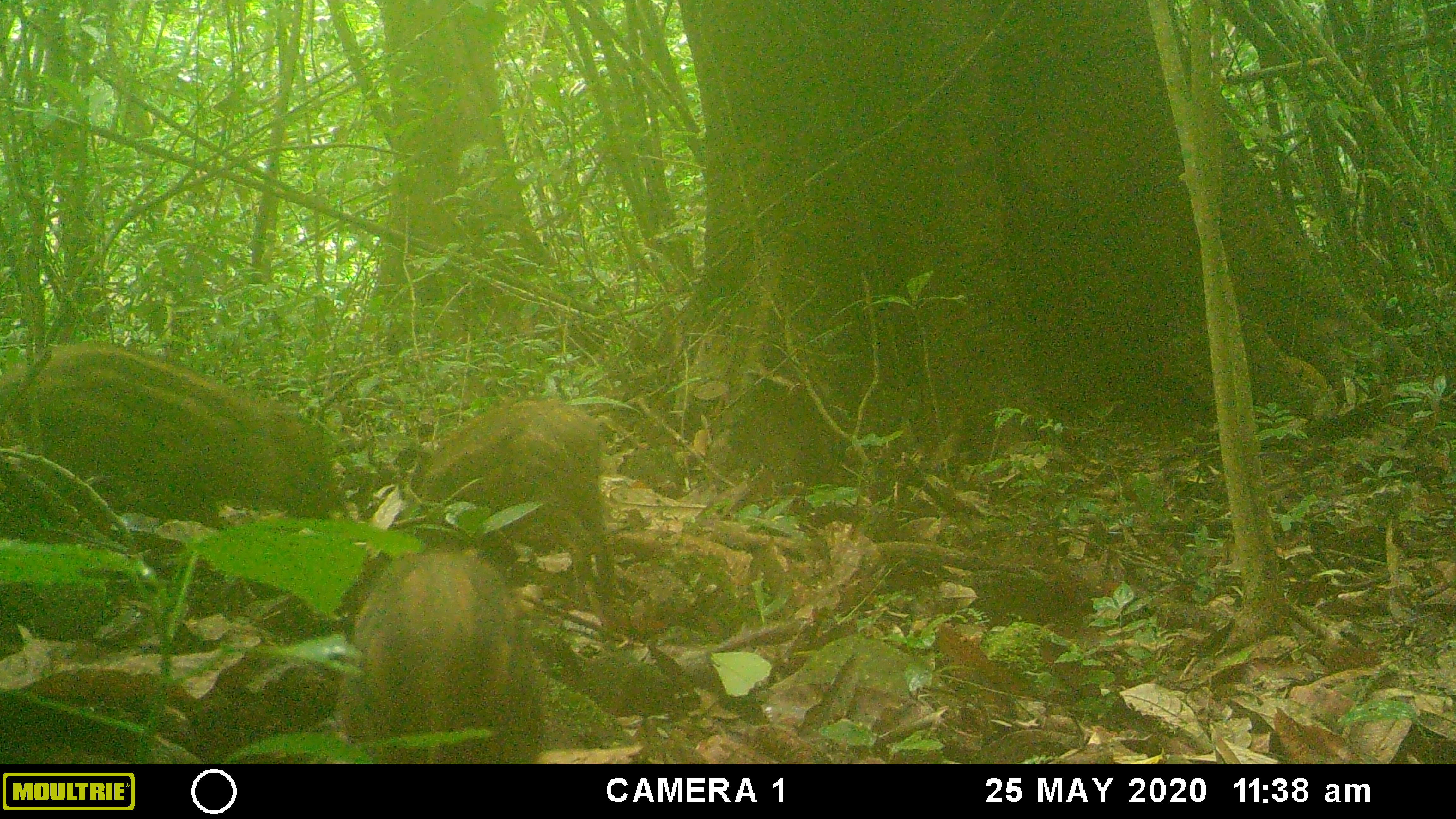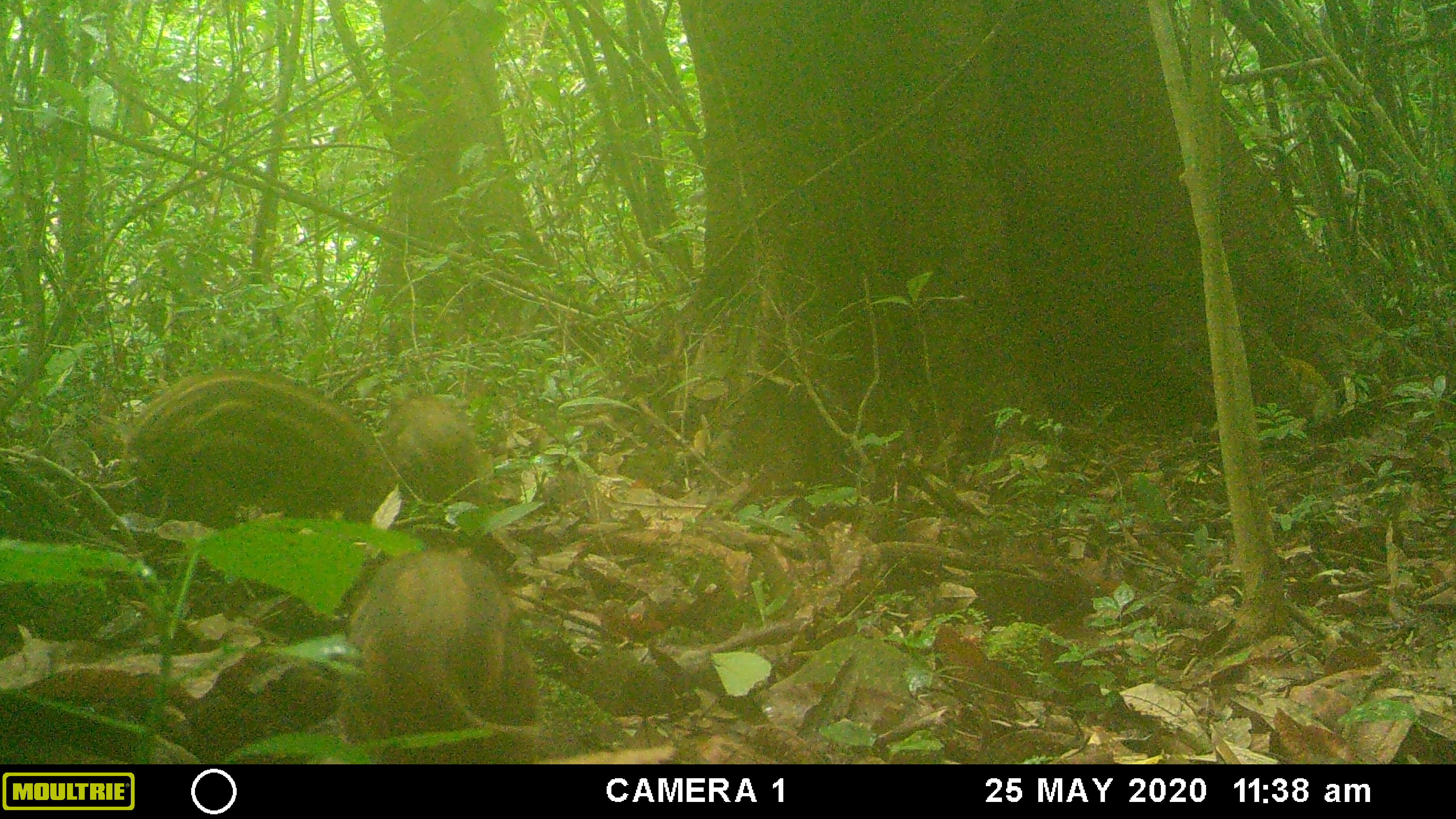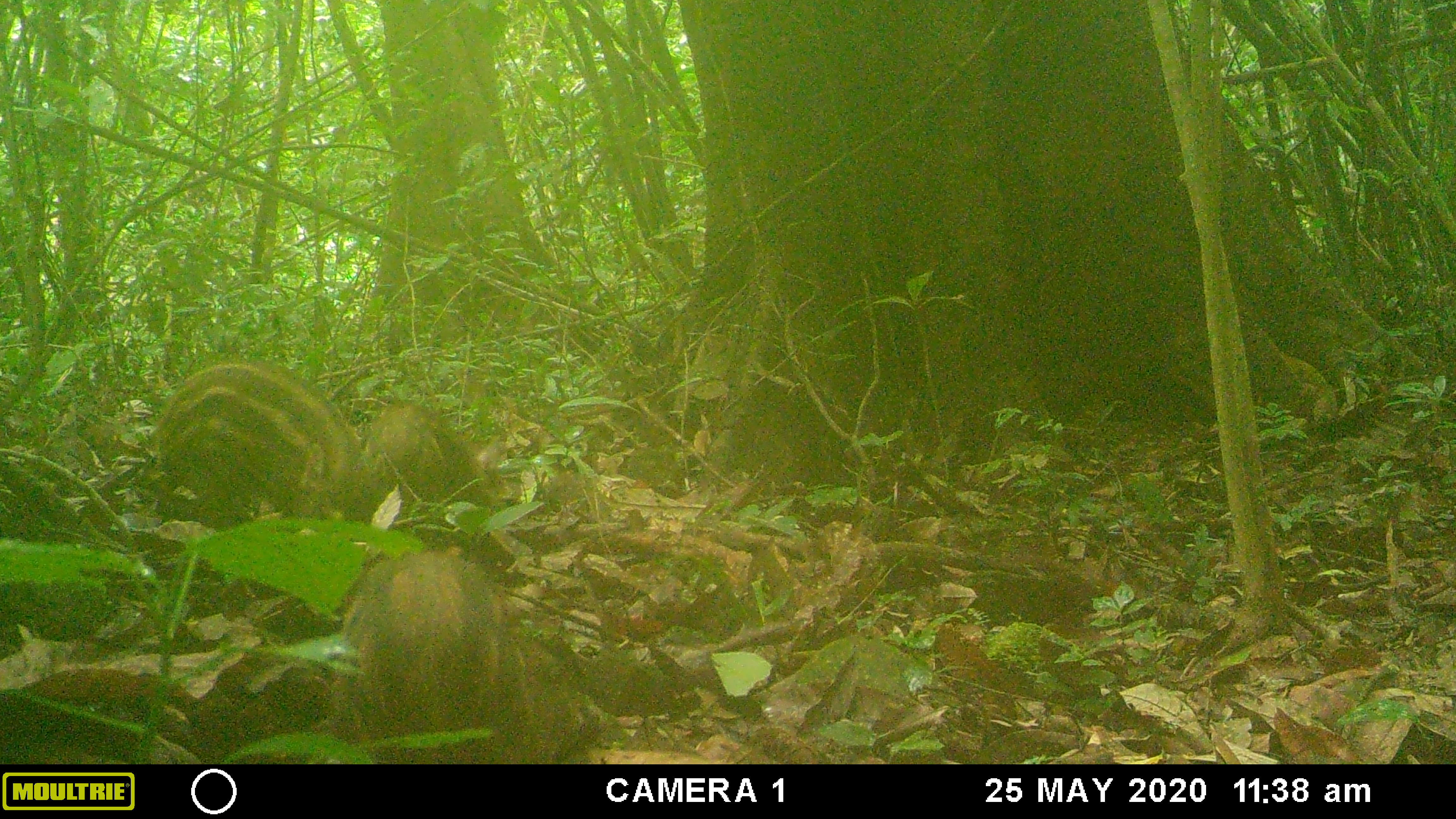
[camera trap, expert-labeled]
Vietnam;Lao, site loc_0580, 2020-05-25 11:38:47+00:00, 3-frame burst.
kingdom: Animalia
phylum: Chordata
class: Mammalia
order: Artiodactyla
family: Suidae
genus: Sus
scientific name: Sus scrofa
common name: eurasian wild pig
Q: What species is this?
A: Eurasian wild pig (Sus scrofa).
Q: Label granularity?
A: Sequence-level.